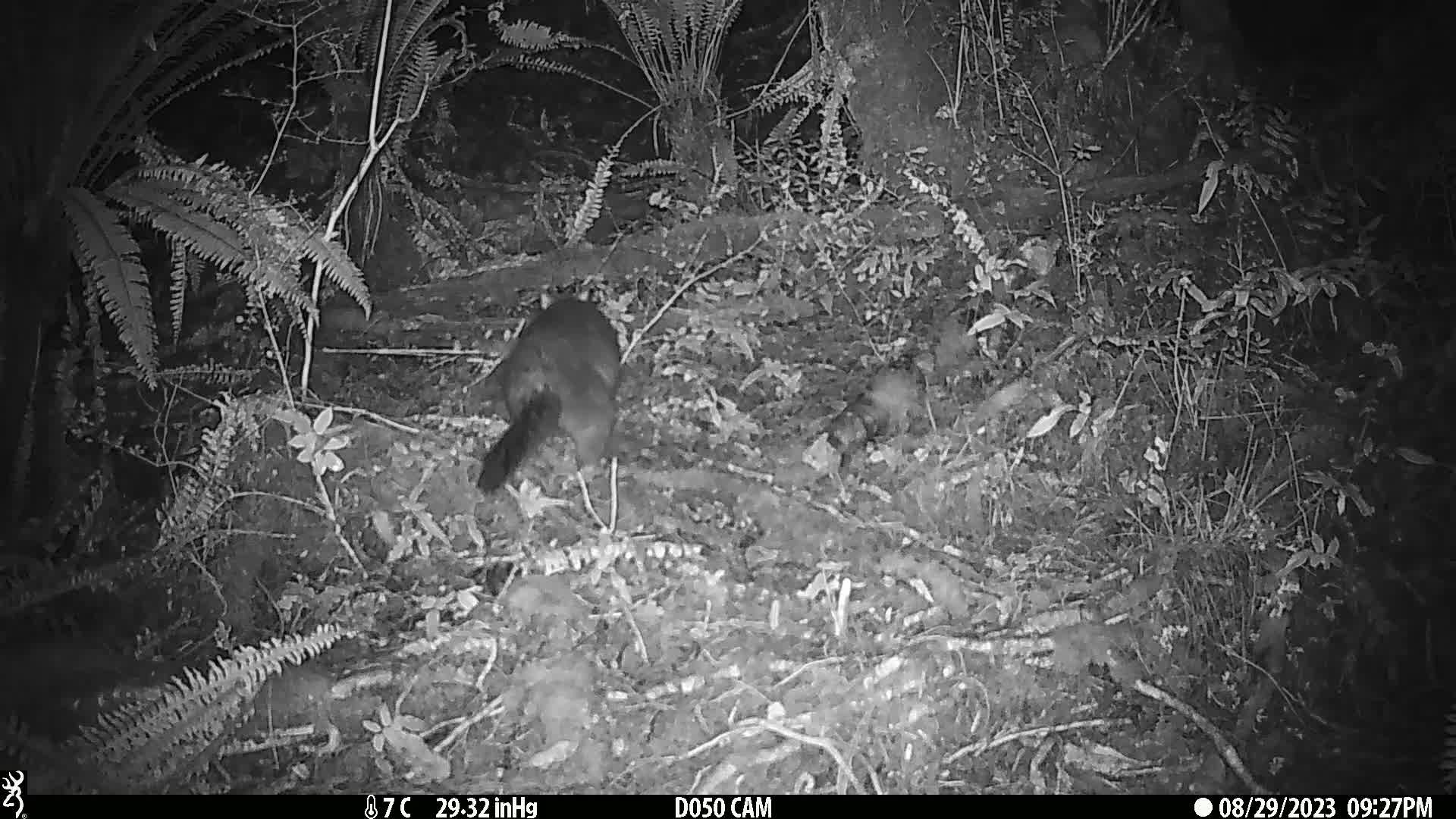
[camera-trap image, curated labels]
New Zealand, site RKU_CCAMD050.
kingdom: Animalia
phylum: Chordata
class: Mammalia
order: Diprotodontia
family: Phalangeridae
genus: Trichosurus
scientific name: Trichosurus vulpecula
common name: common brushtail possum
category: possum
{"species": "possum (common brushtail possum) (Trichosurus vulpecula)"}